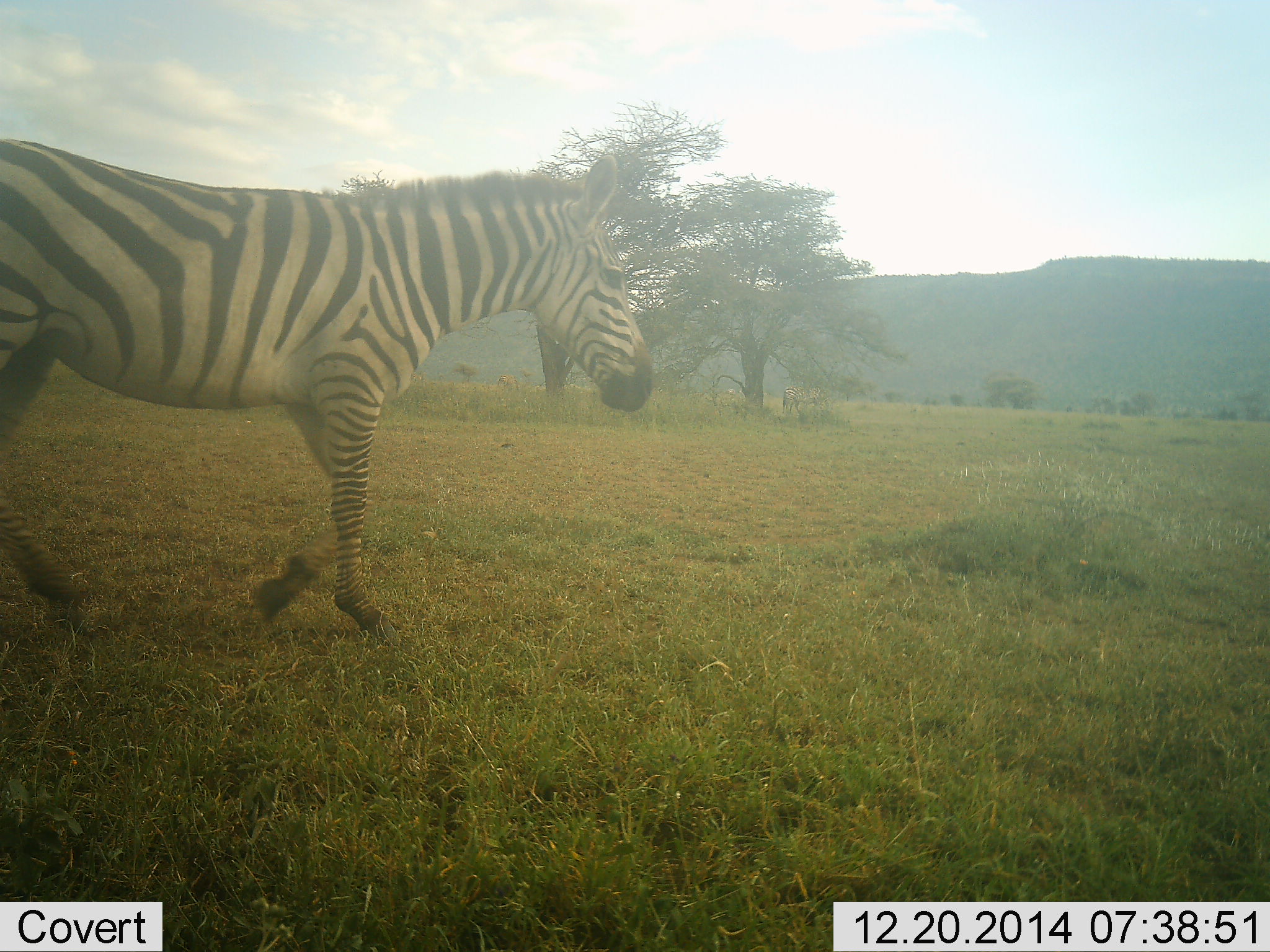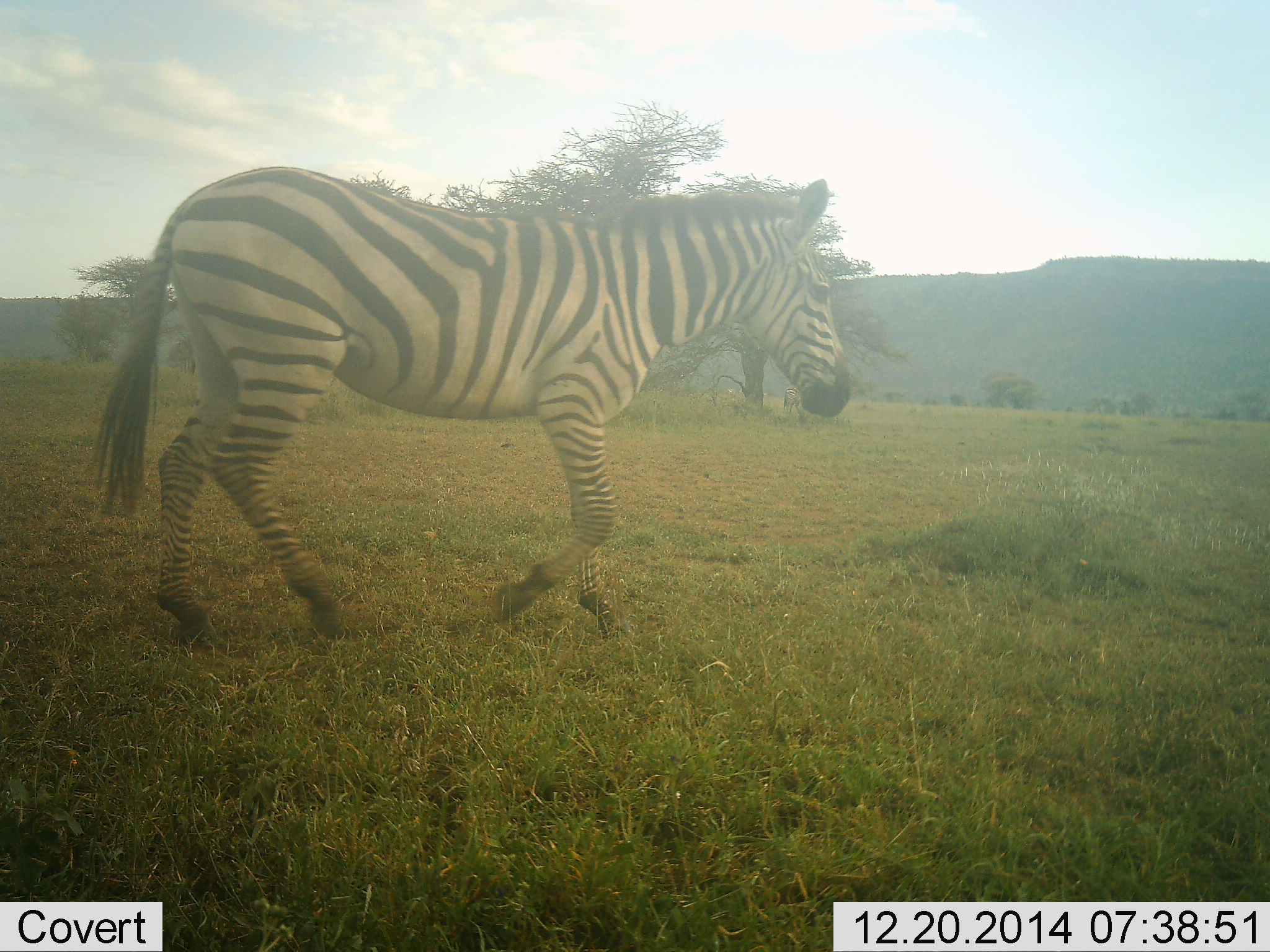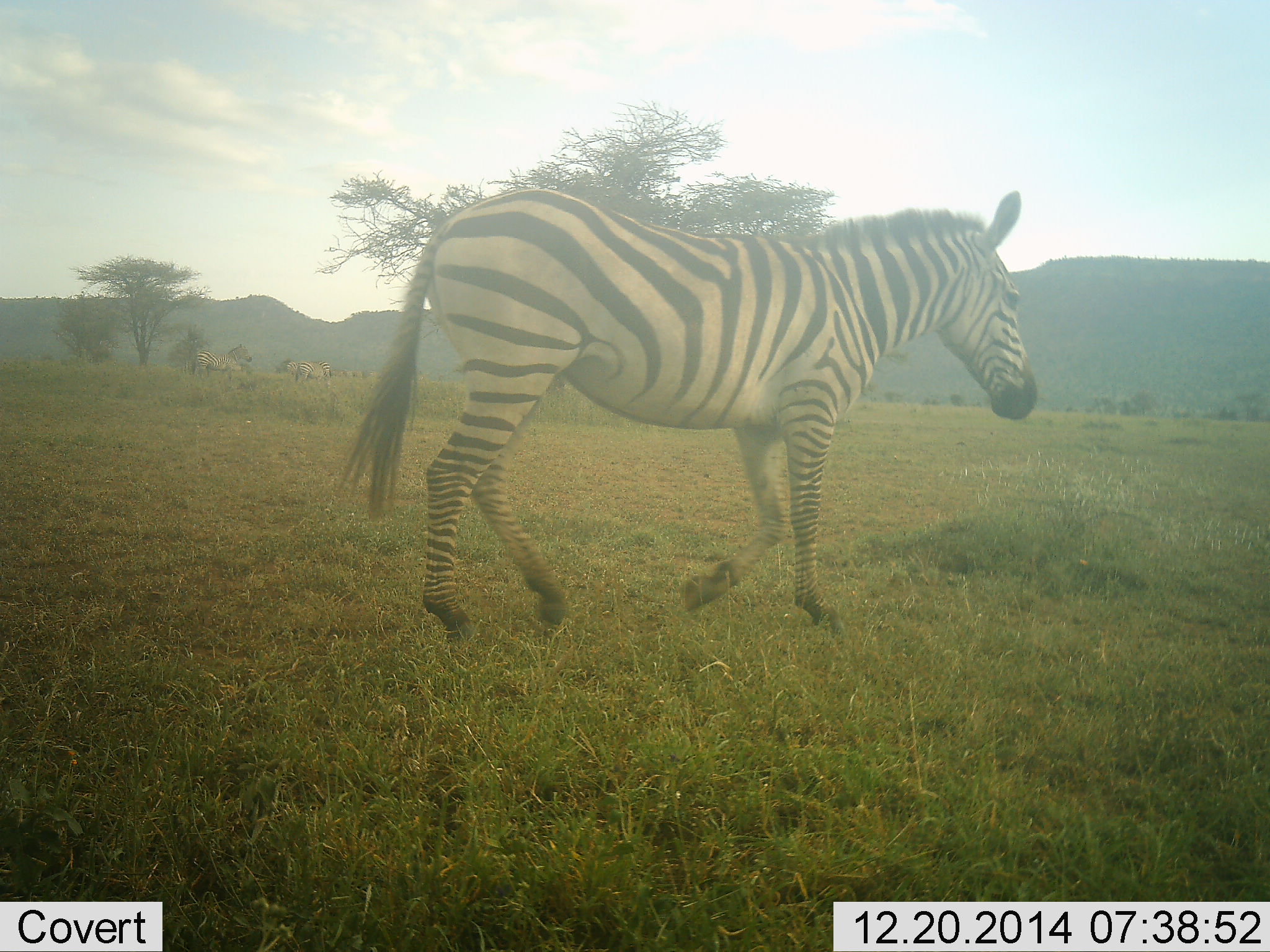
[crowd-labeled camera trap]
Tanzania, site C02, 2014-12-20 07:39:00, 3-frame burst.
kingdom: Animalia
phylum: Chordata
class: Mammalia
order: Perissodactyla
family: Equidae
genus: Equus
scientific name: Equus quagga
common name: plains zebra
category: zebra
Zebra (plains zebra) (Equus quagga), count 1. Behavior (volunteer vote fractions): standing 0%, resting 0%, moving 100%, interacting 0%. Young present (vote fraction): 0%. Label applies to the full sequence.